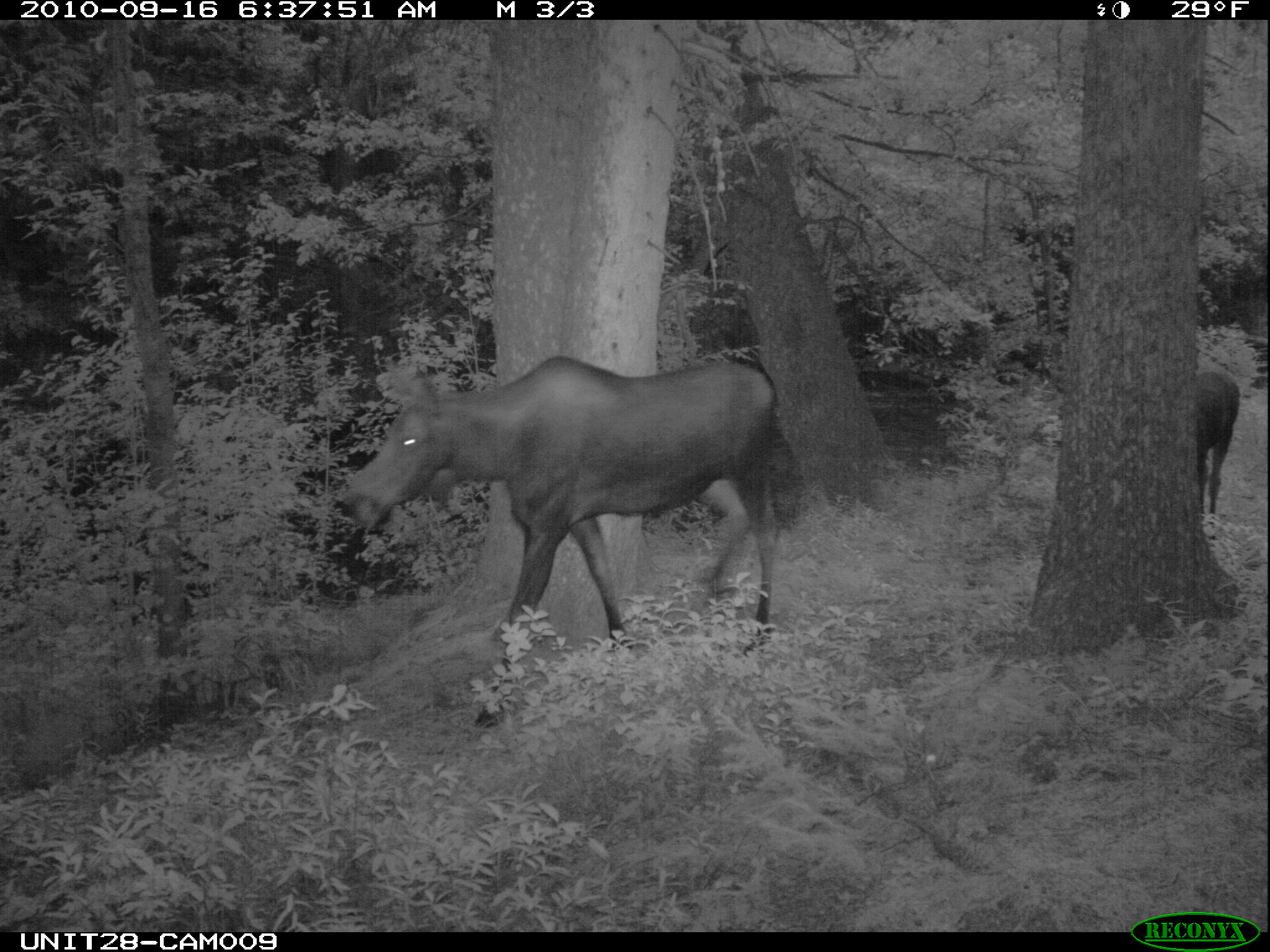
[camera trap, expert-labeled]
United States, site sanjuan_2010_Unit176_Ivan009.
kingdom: Animalia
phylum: Chordata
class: Mammalia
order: Artiodactyla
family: Cervidae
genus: Alces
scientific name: Alces alces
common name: moose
Alces alces (moose).